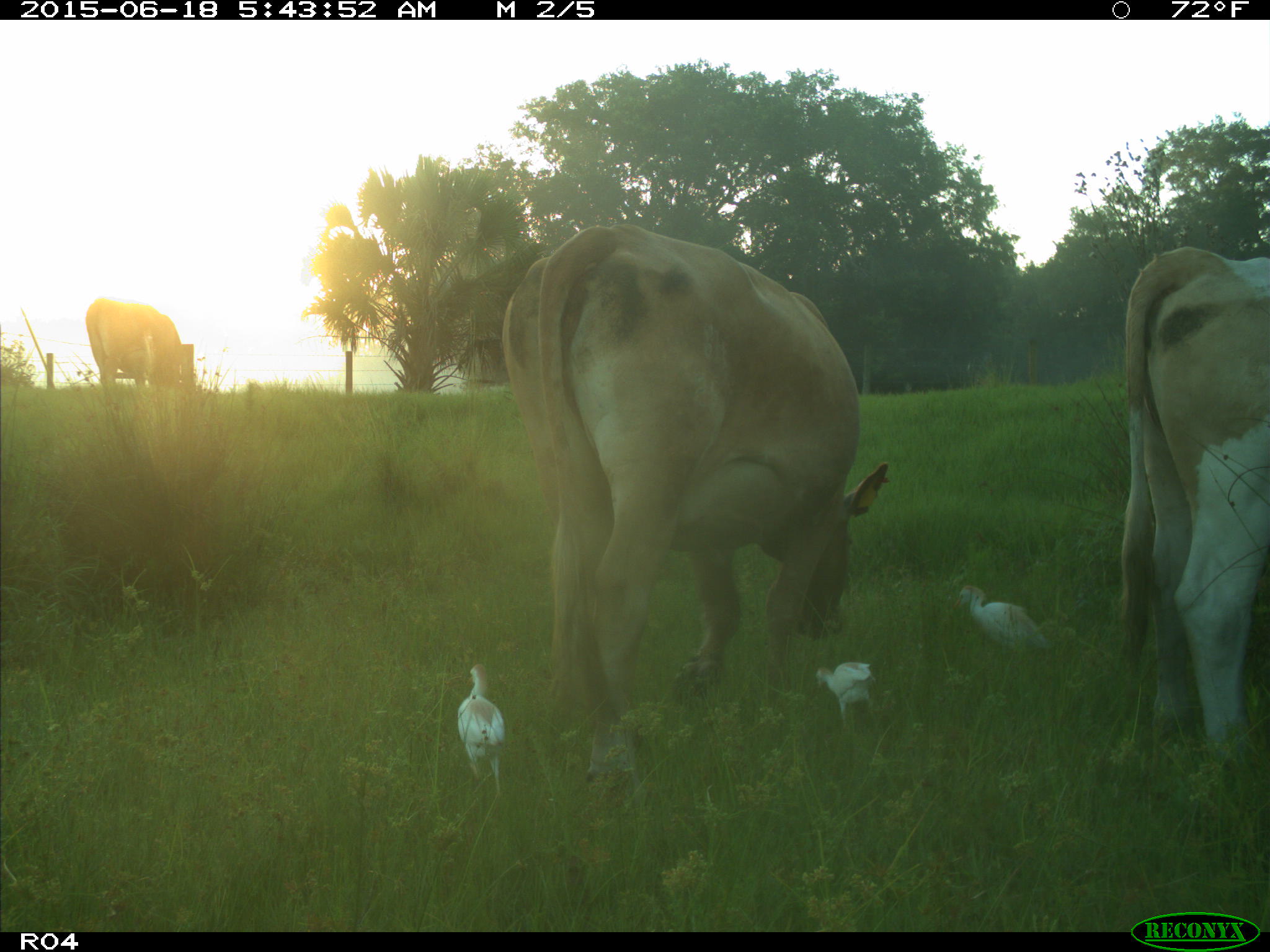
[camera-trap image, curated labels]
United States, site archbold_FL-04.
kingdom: Animalia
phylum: Chordata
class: Mammalia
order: Artiodactyla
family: Bovidae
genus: Bos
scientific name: Bos taurus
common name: domestic cow